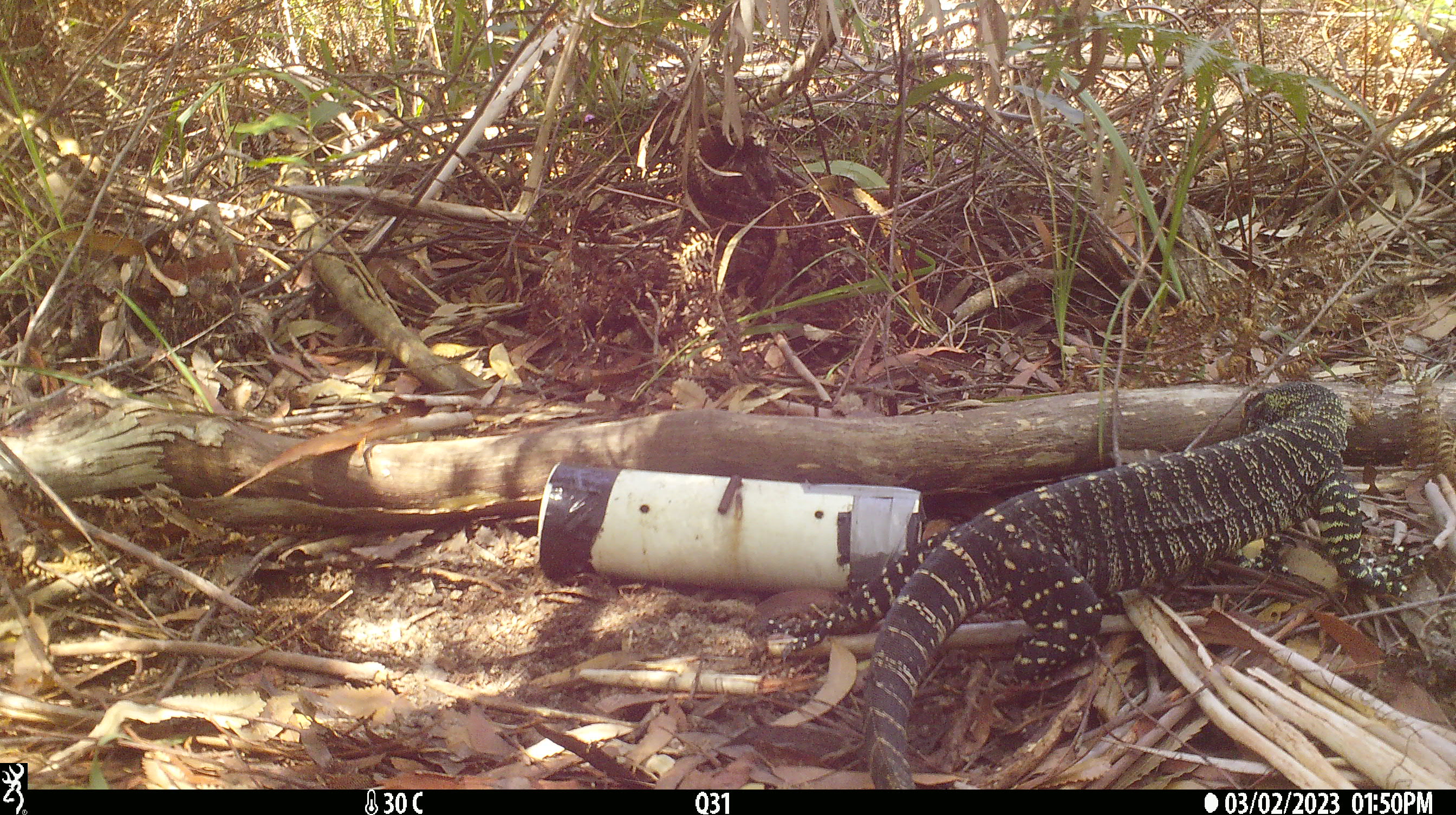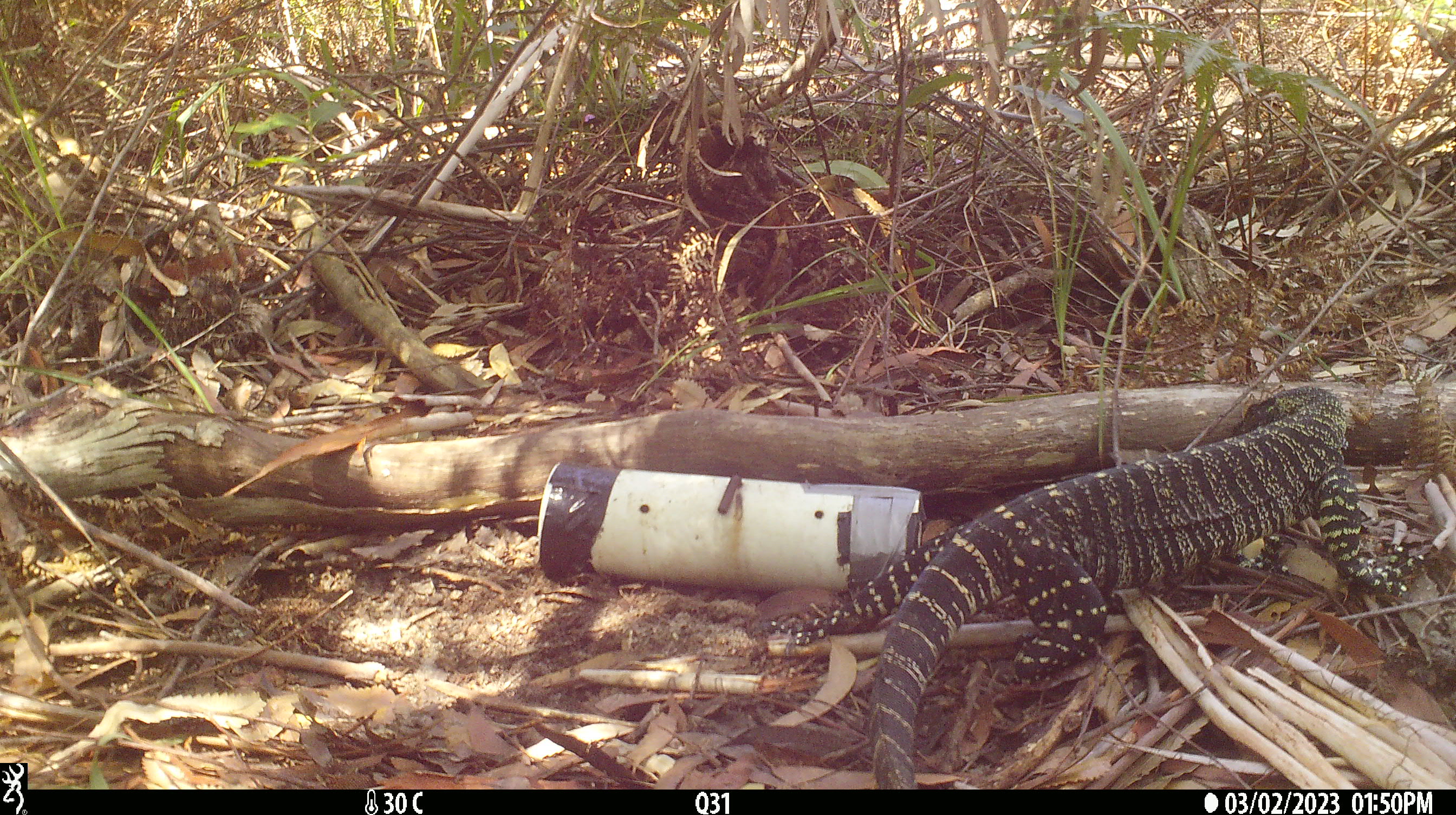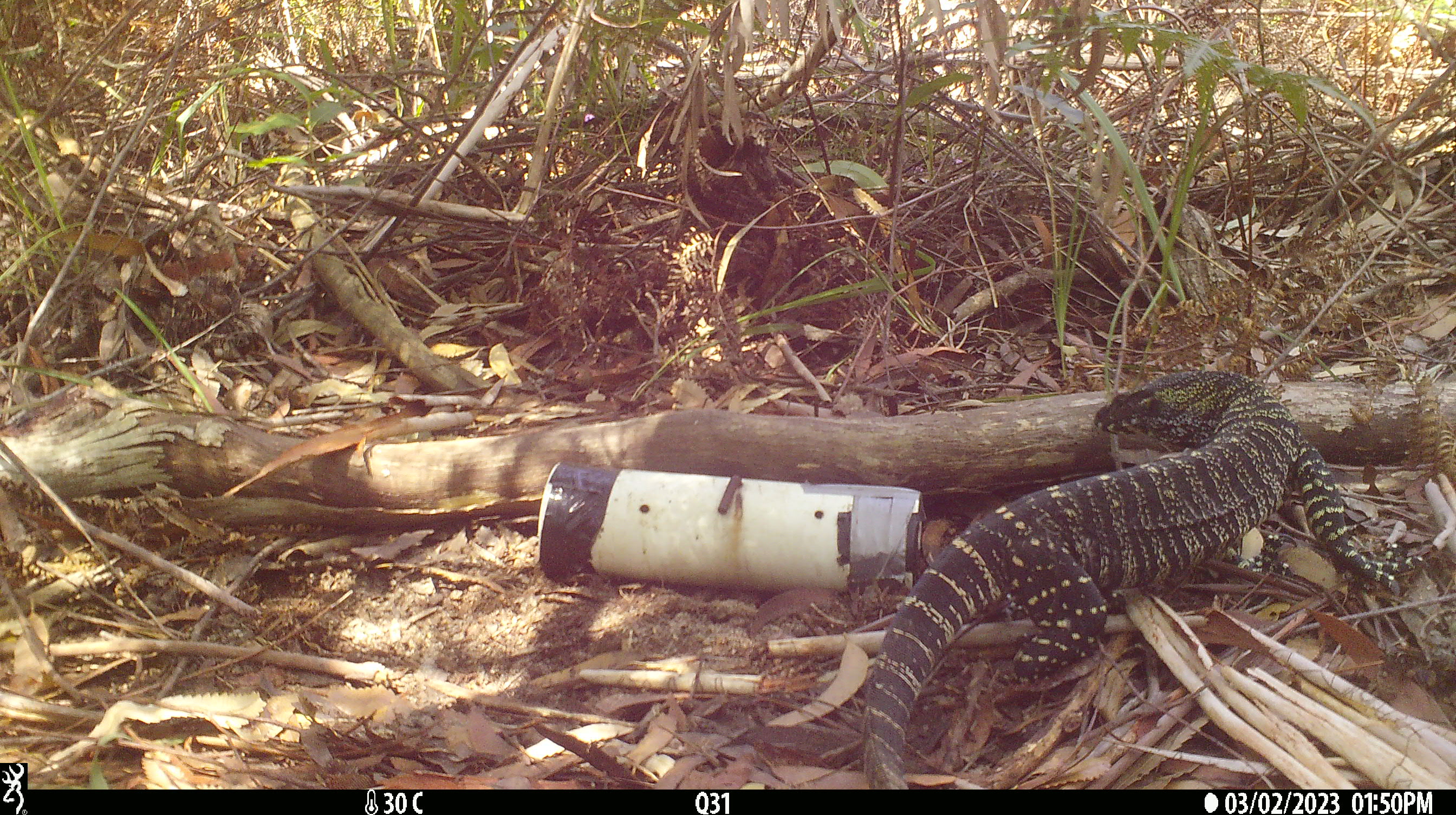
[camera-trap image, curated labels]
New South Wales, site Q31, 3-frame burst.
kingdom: Animalia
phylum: Chordata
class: Reptilia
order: Squamata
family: Varanidae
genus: Varanus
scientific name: Varanus varius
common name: lace monitor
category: goanna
Goanna (lace monitor) (Varanus varius).